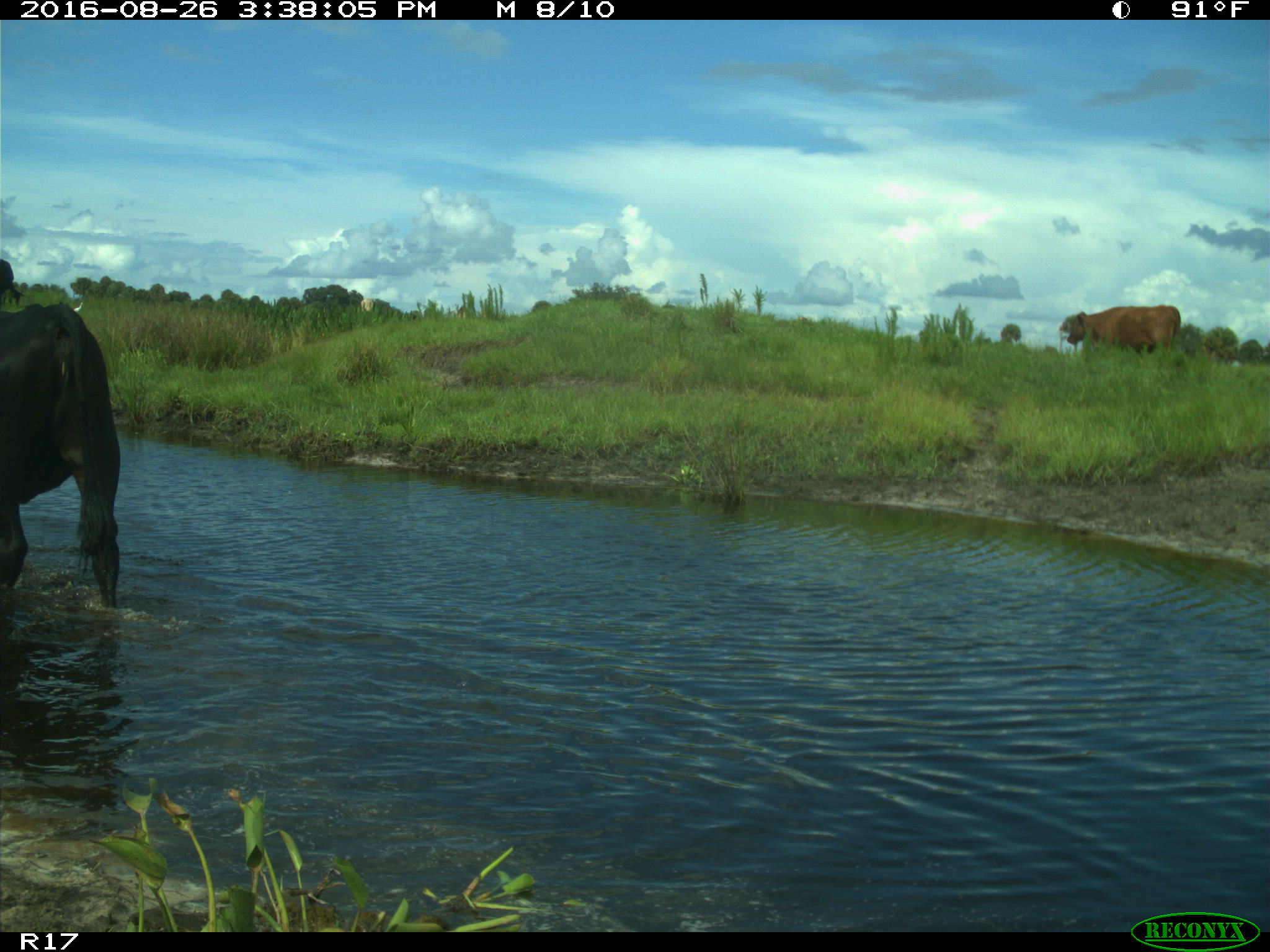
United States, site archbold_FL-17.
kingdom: Animalia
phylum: Chordata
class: Mammalia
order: Artiodactyla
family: Bovidae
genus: Bos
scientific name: Bos taurus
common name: domestic cow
Bos taurus (domestic cow).